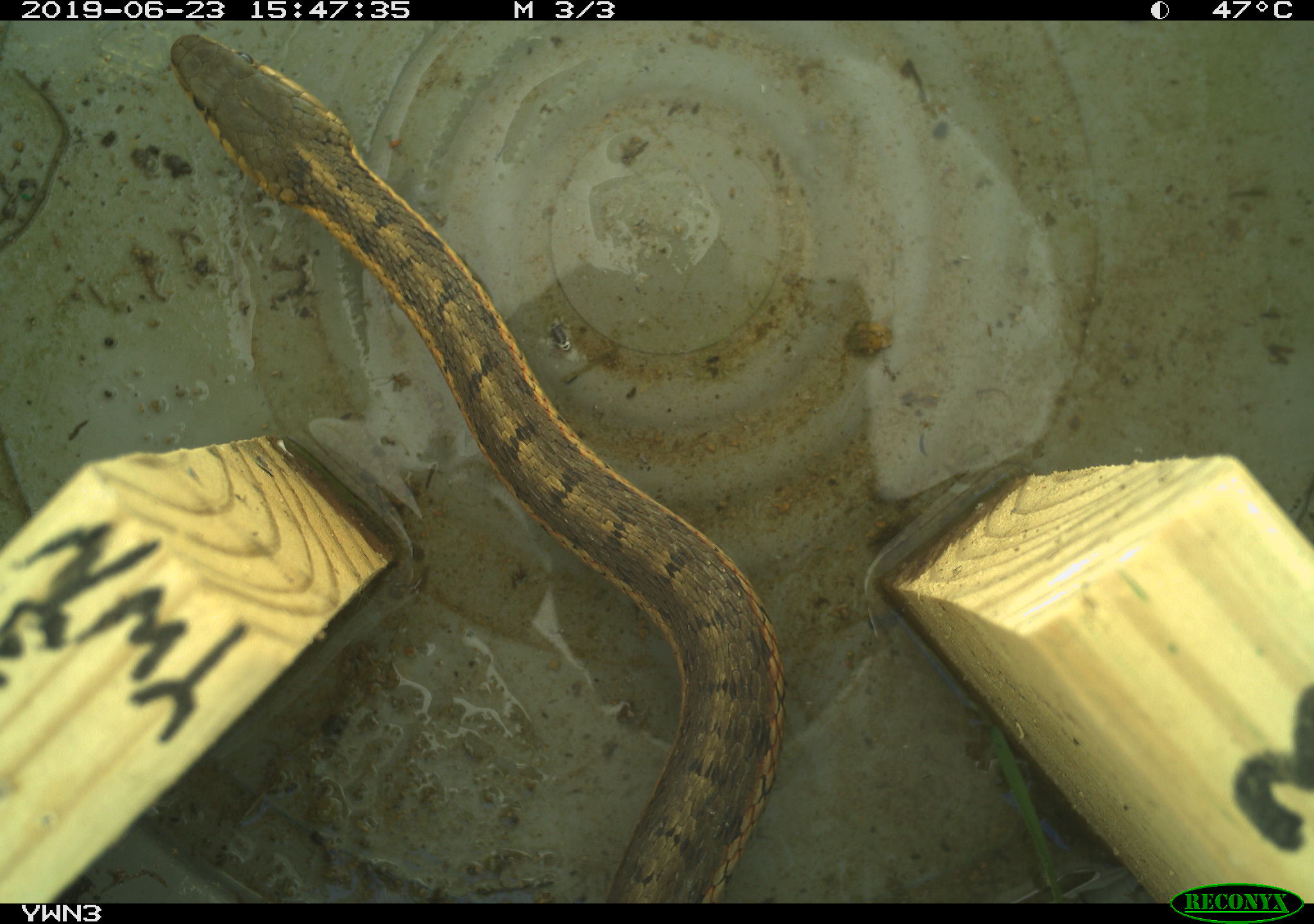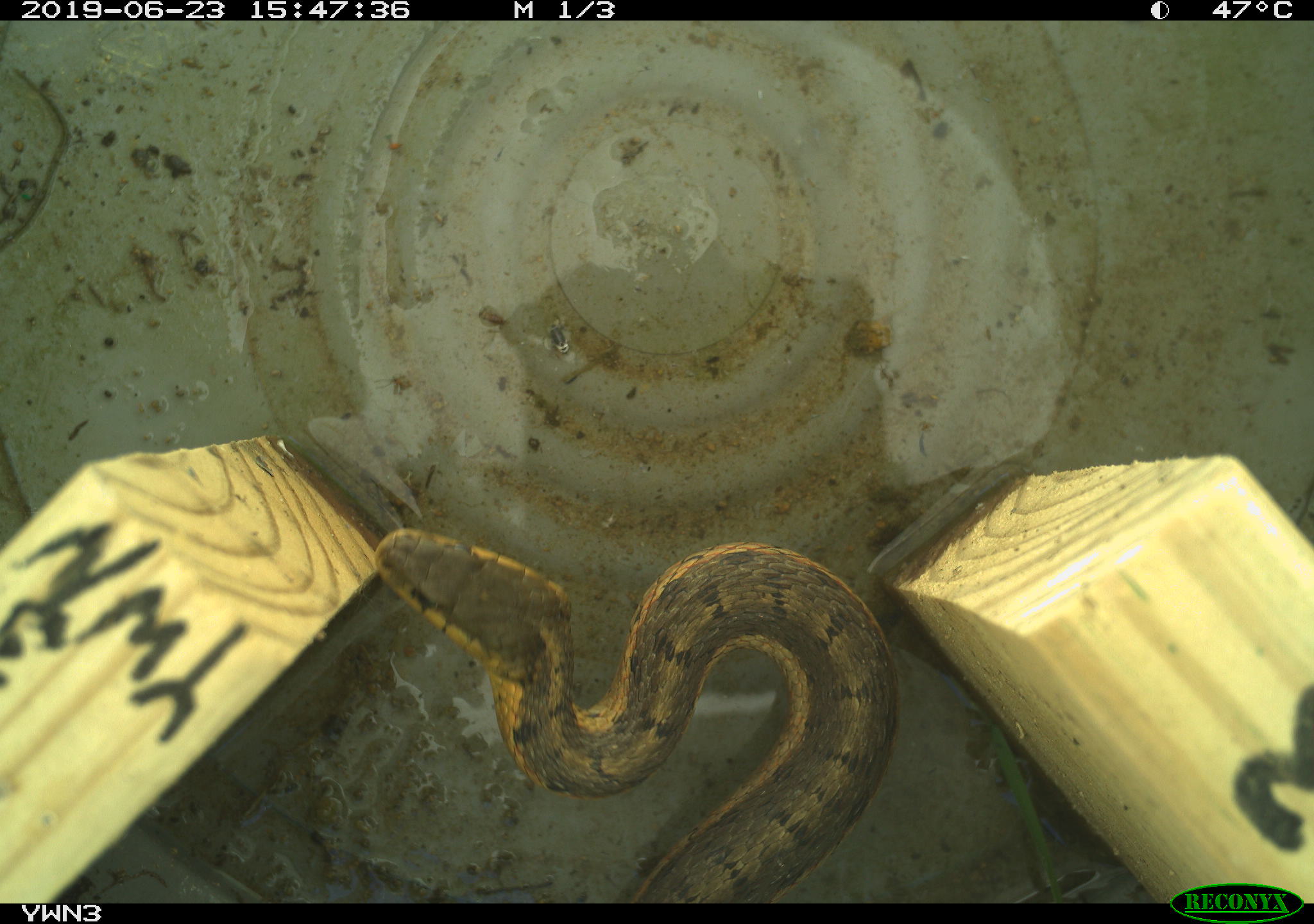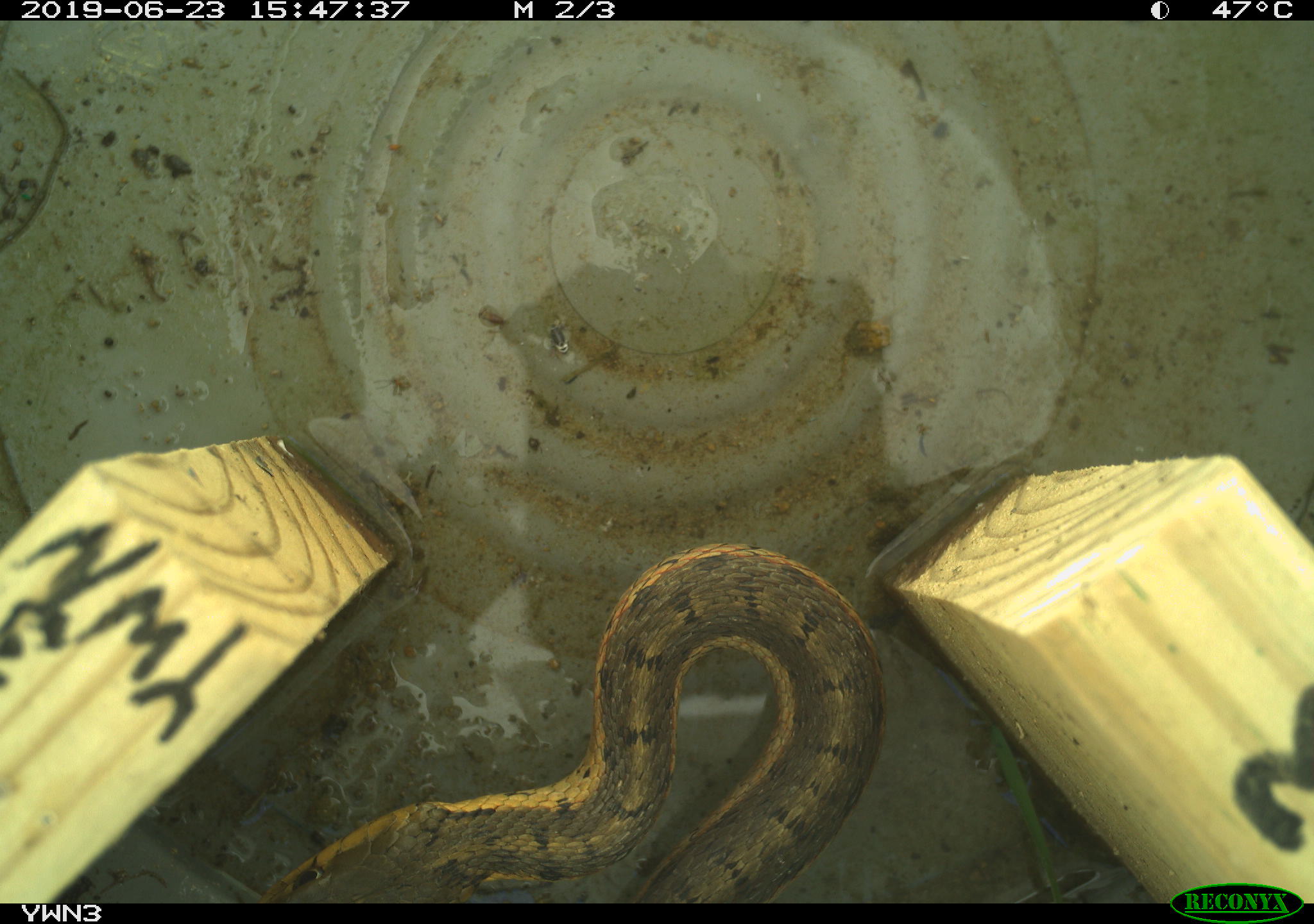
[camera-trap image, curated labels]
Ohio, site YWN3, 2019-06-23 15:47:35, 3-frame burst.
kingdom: Animalia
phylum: Chordata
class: Reptilia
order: Squamata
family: Colubridae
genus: Thamnophis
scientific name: Thamnophis sirtalis sirtalis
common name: eastern gartersnake